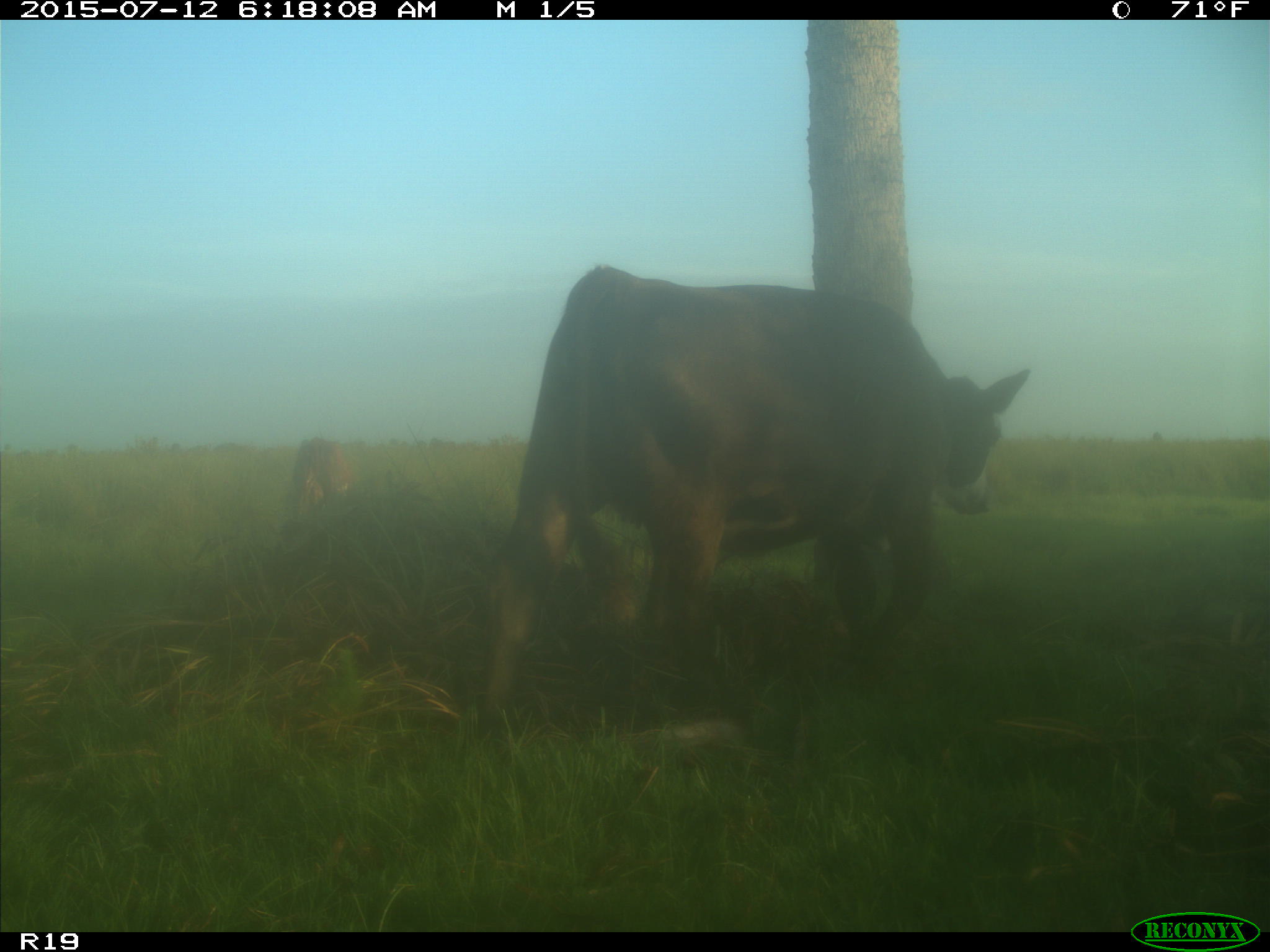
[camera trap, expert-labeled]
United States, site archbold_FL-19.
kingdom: Animalia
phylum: Chordata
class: Mammalia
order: Artiodactyla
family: Bovidae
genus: Bos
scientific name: Bos taurus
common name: domestic cow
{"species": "Bos taurus (domestic cow)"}